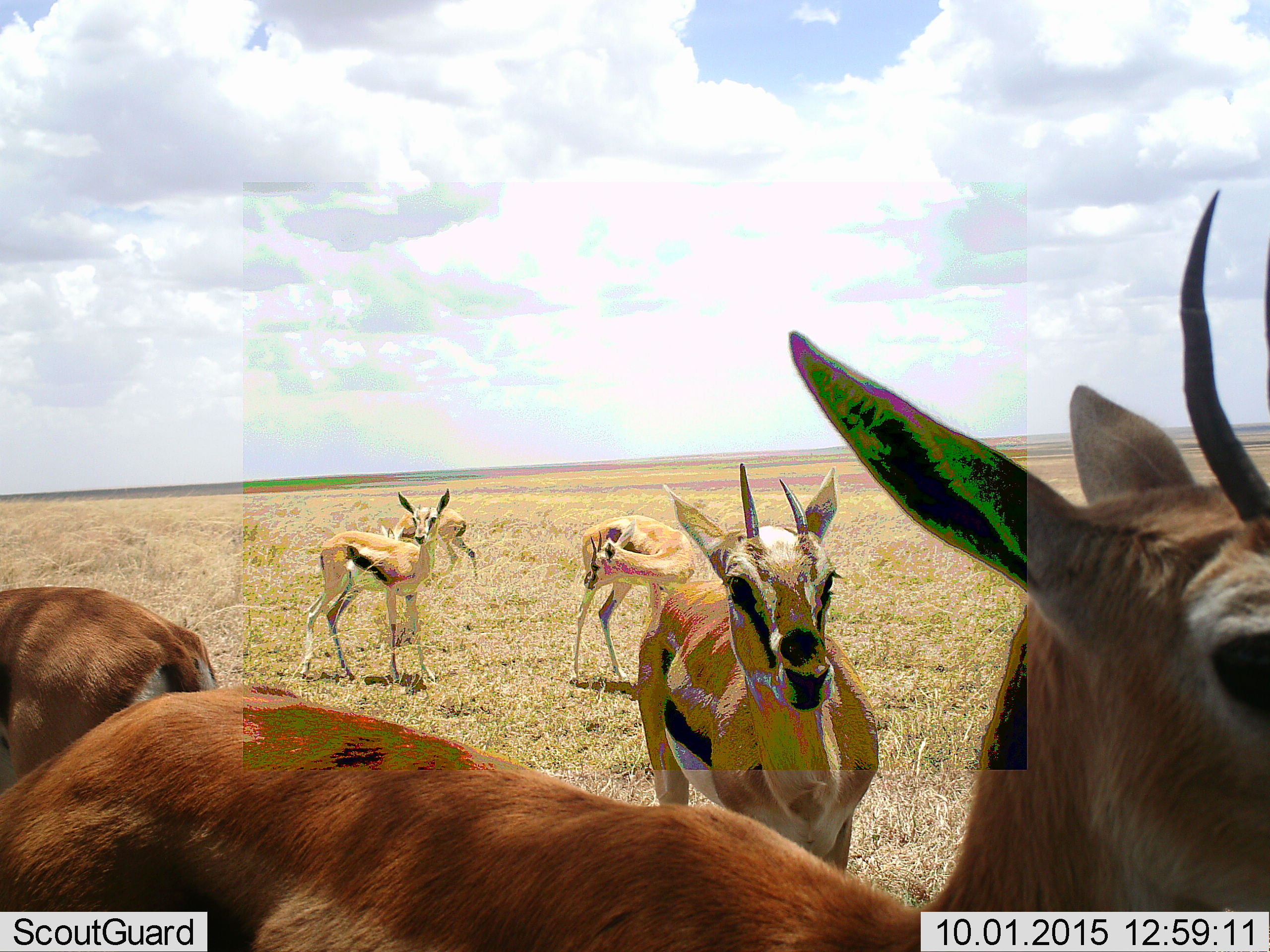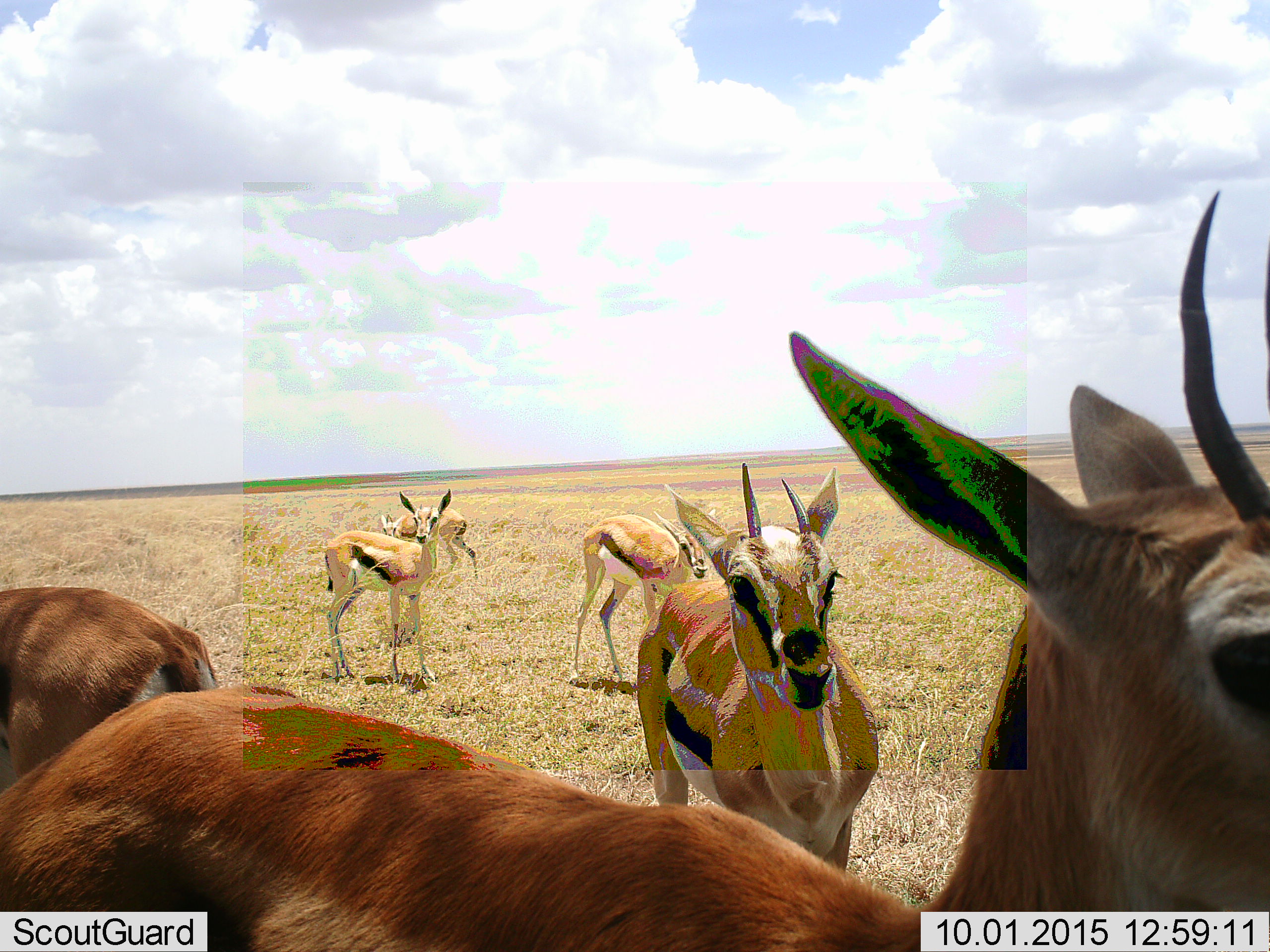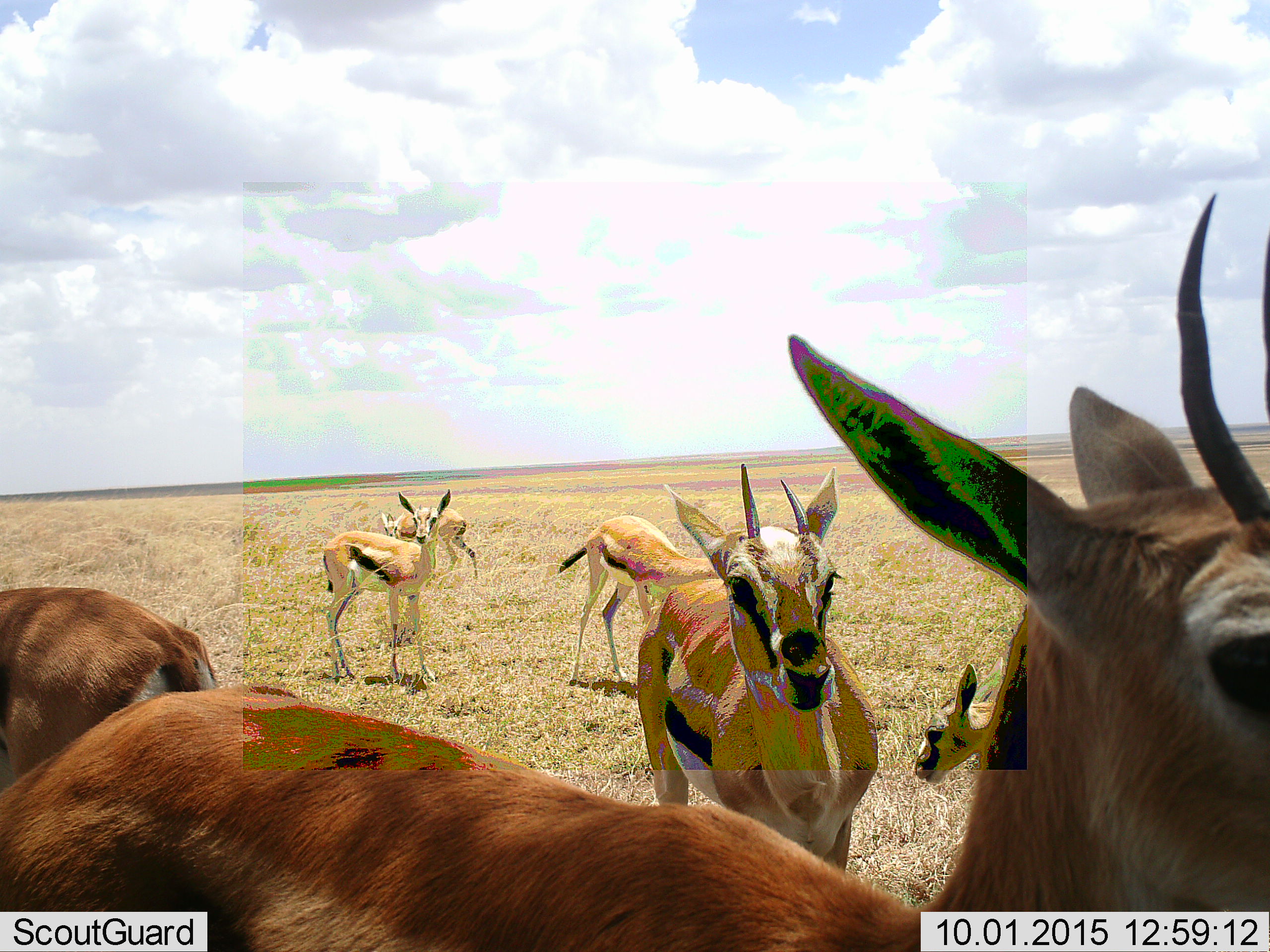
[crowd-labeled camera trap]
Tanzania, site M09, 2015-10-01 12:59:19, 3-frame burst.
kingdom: Animalia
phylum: Chordata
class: Mammalia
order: Artiodactyla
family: Bovidae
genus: Eudorcas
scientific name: Eudorcas thomsonii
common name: thomson's gazelle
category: gazellethomsons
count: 7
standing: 100%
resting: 0%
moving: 25%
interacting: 0%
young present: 50%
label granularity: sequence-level